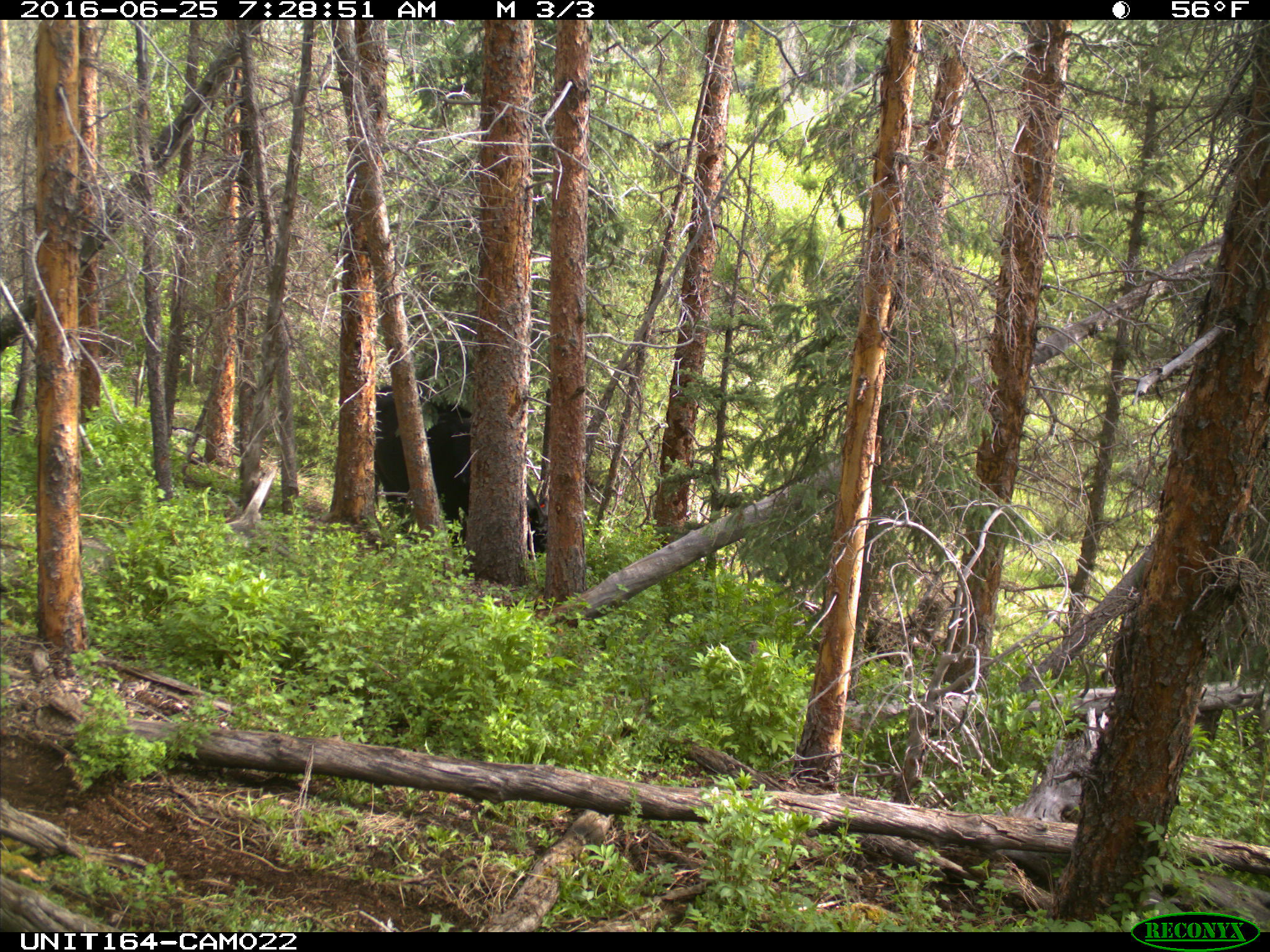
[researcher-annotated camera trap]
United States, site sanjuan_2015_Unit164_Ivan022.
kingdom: Animalia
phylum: Chordata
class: Mammalia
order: Artiodactyla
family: Bovidae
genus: Bos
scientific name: Bos taurus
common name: domestic cow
Bos taurus (domestic cow).